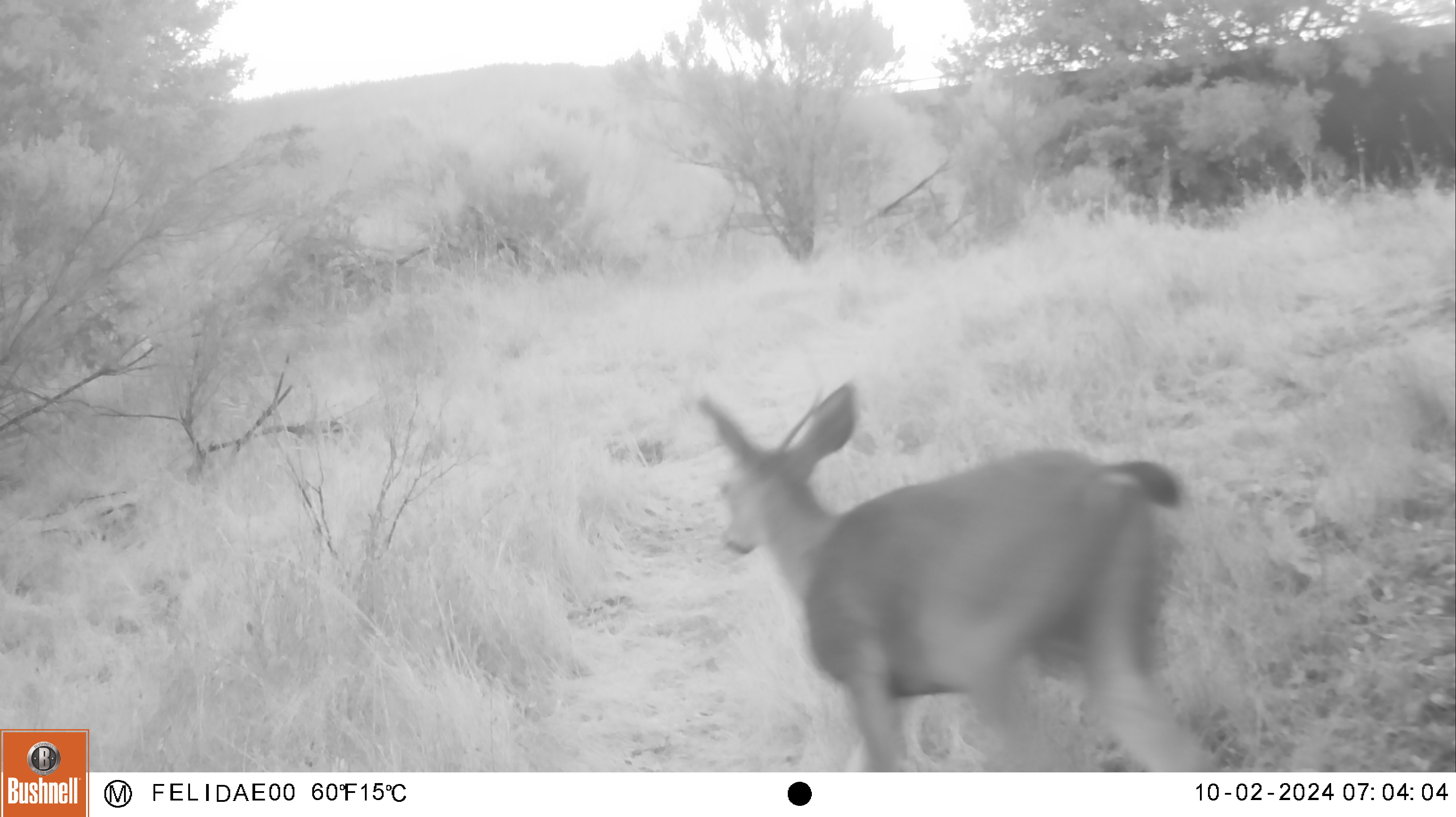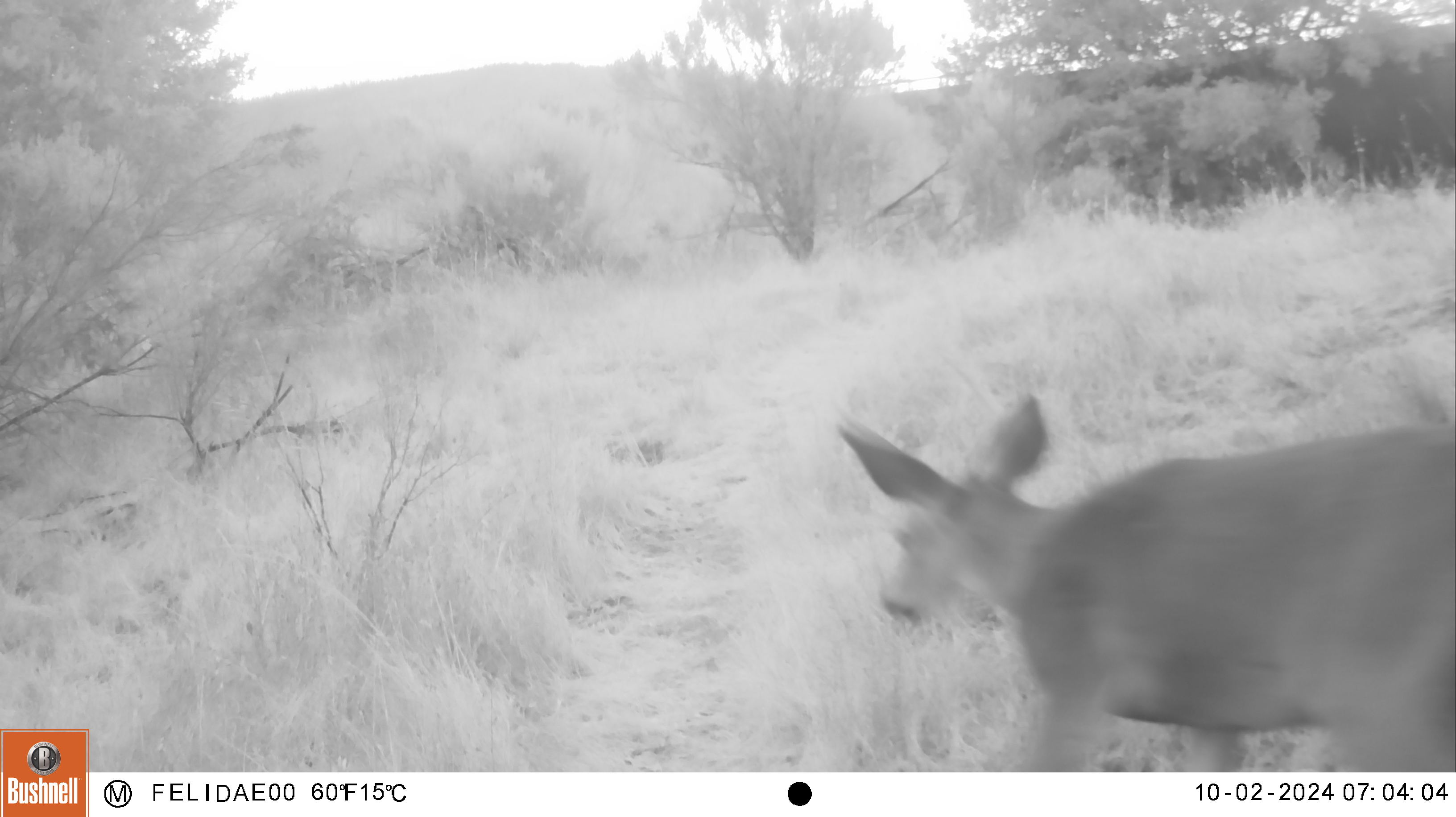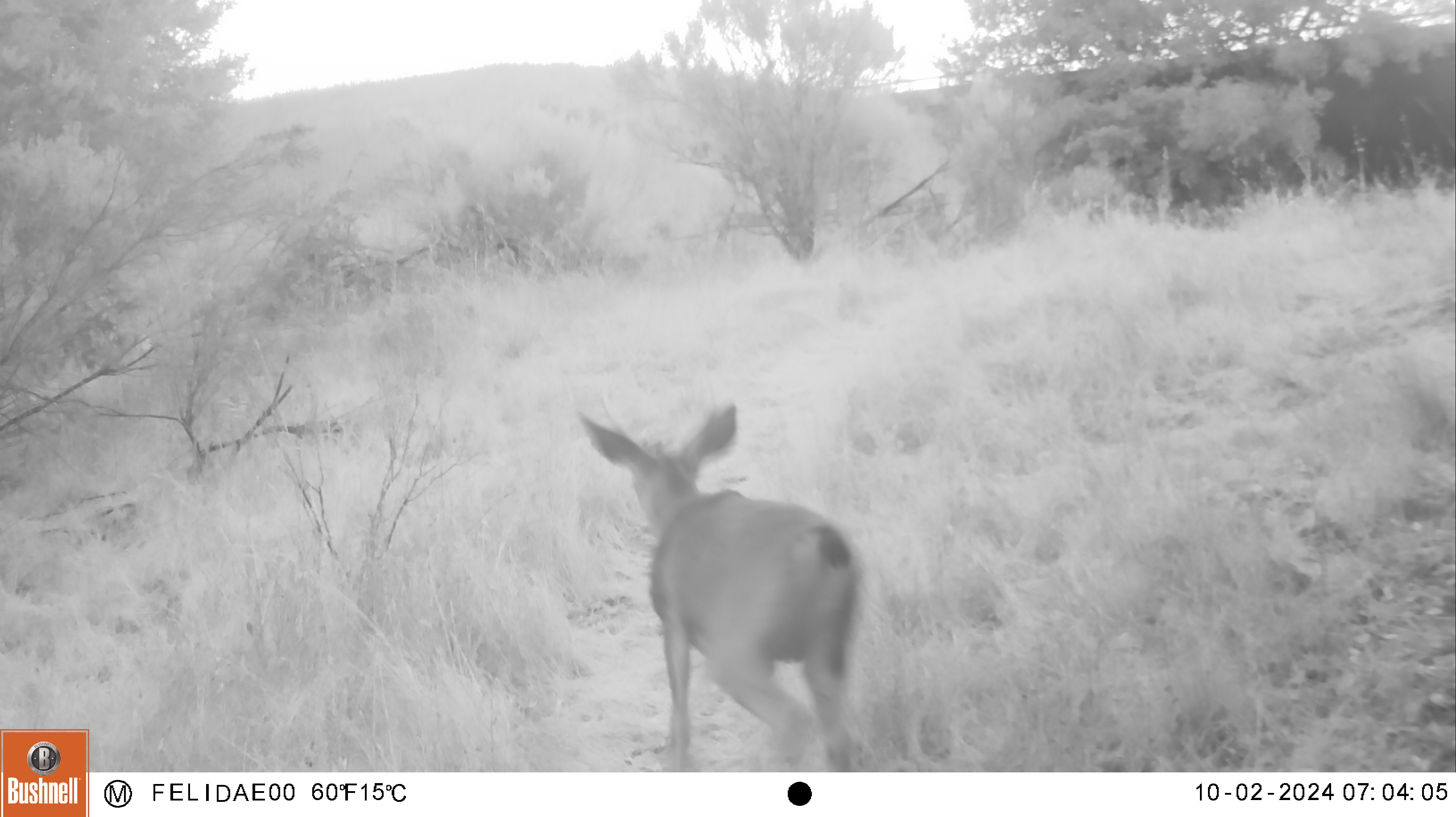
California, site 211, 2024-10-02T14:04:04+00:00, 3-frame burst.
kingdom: Animalia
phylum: Chordata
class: Mammalia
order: Artiodactyla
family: Cervidae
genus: Odocoileus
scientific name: Odocoileus hemionus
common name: mule deer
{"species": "mule deer (Odocoileus hemionus)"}